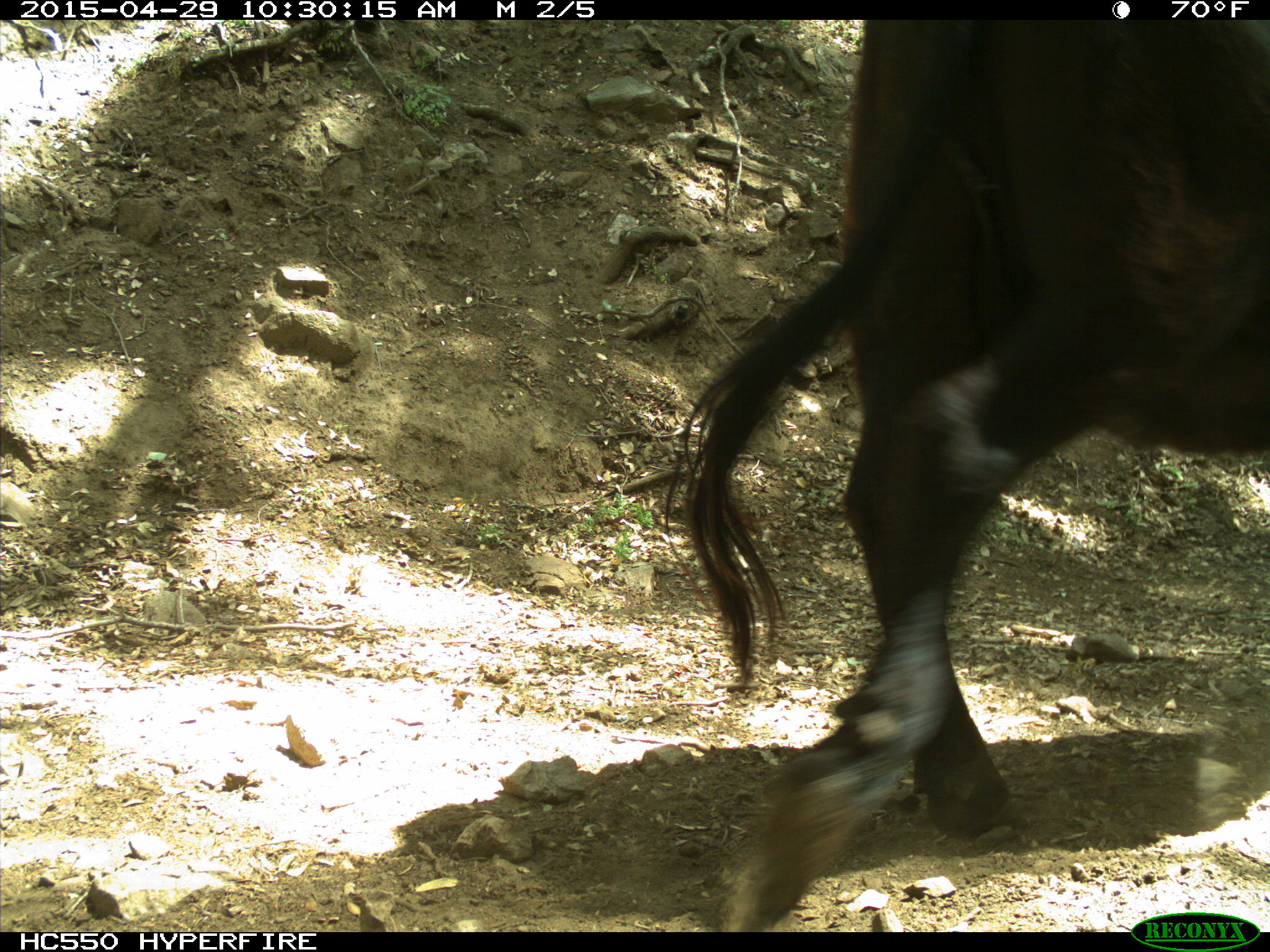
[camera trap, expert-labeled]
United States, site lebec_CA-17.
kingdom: Animalia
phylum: Chordata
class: Mammalia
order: Artiodactyla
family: Bovidae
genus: Bos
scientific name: Bos taurus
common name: domestic cow